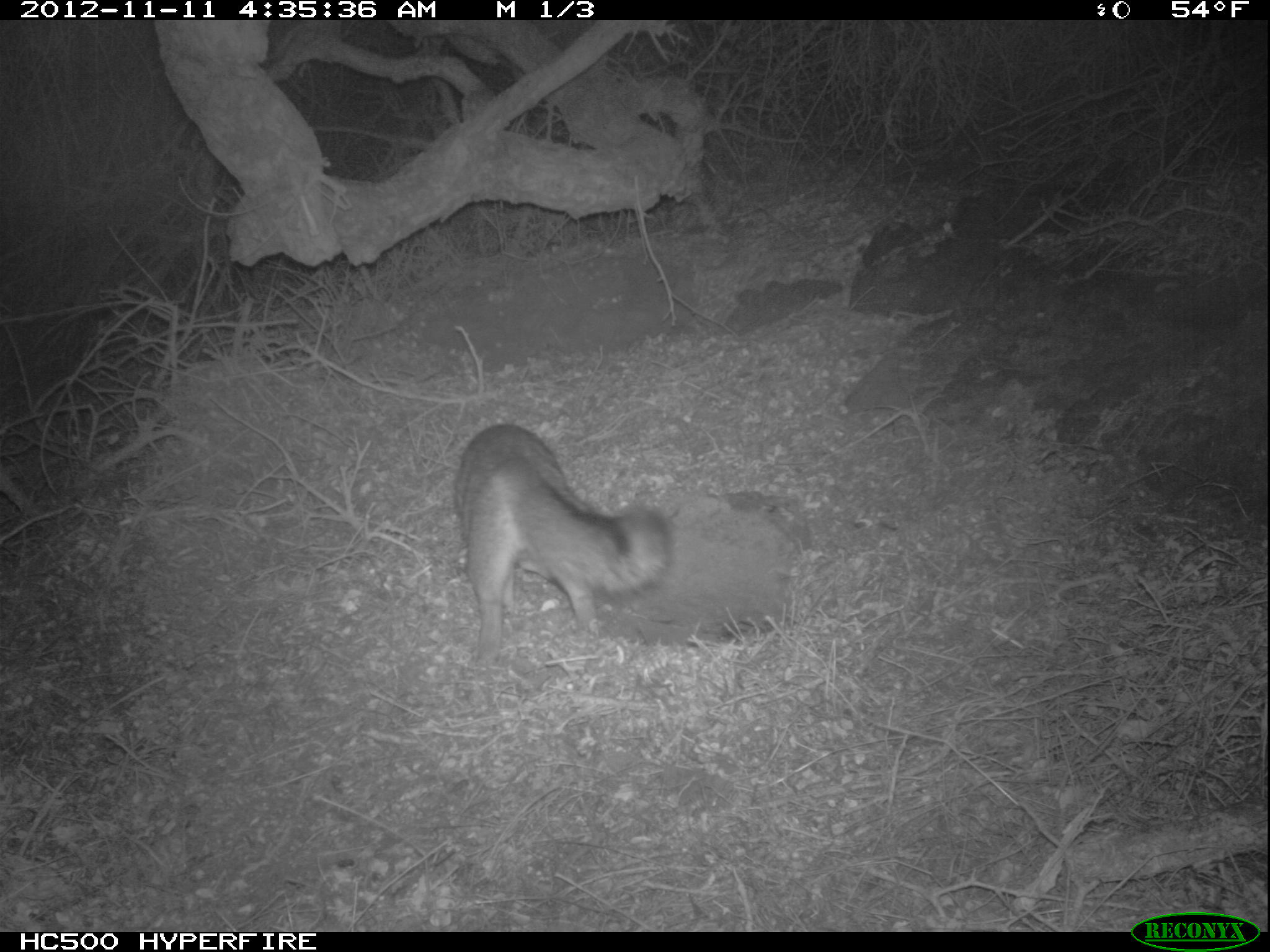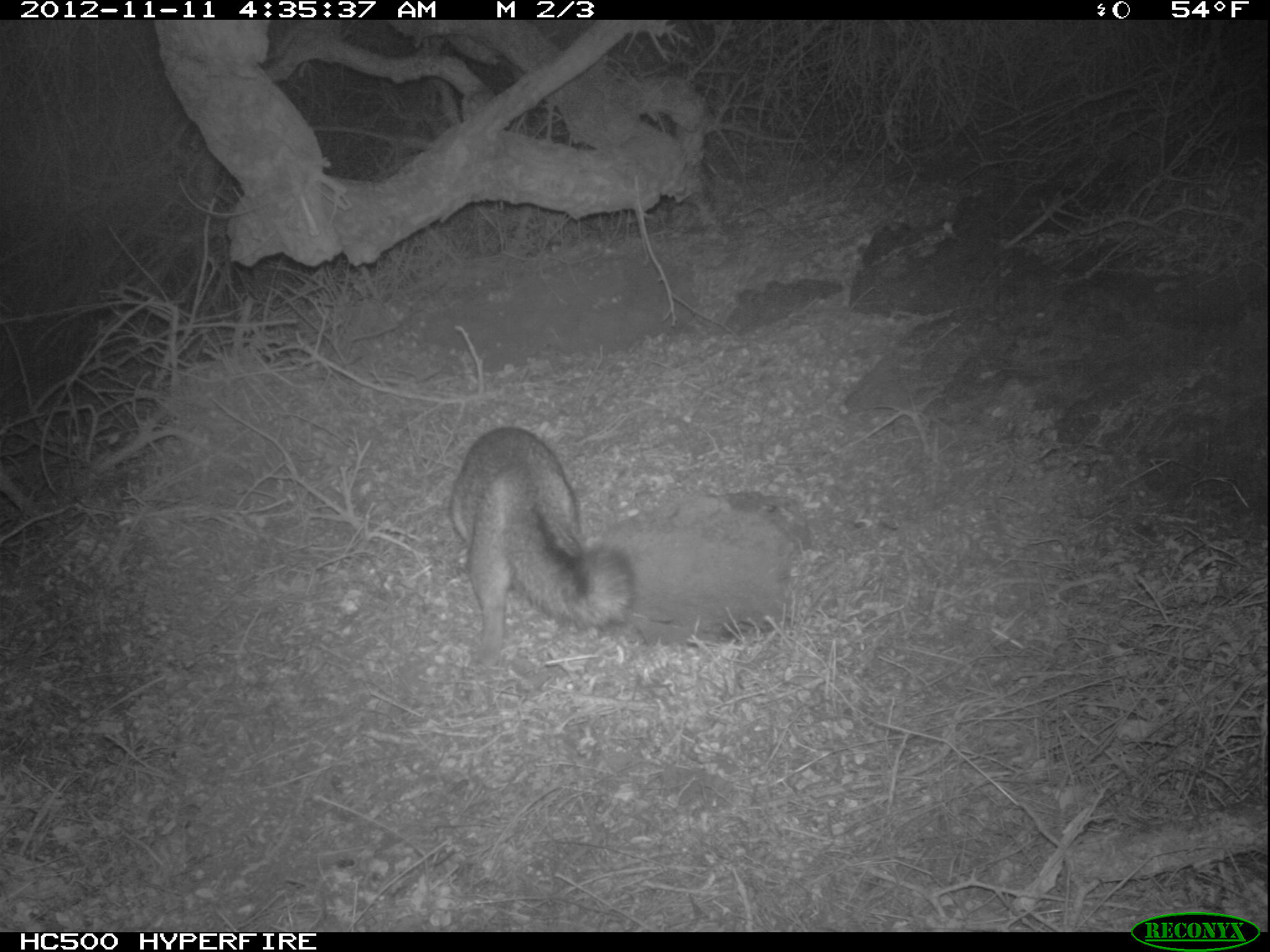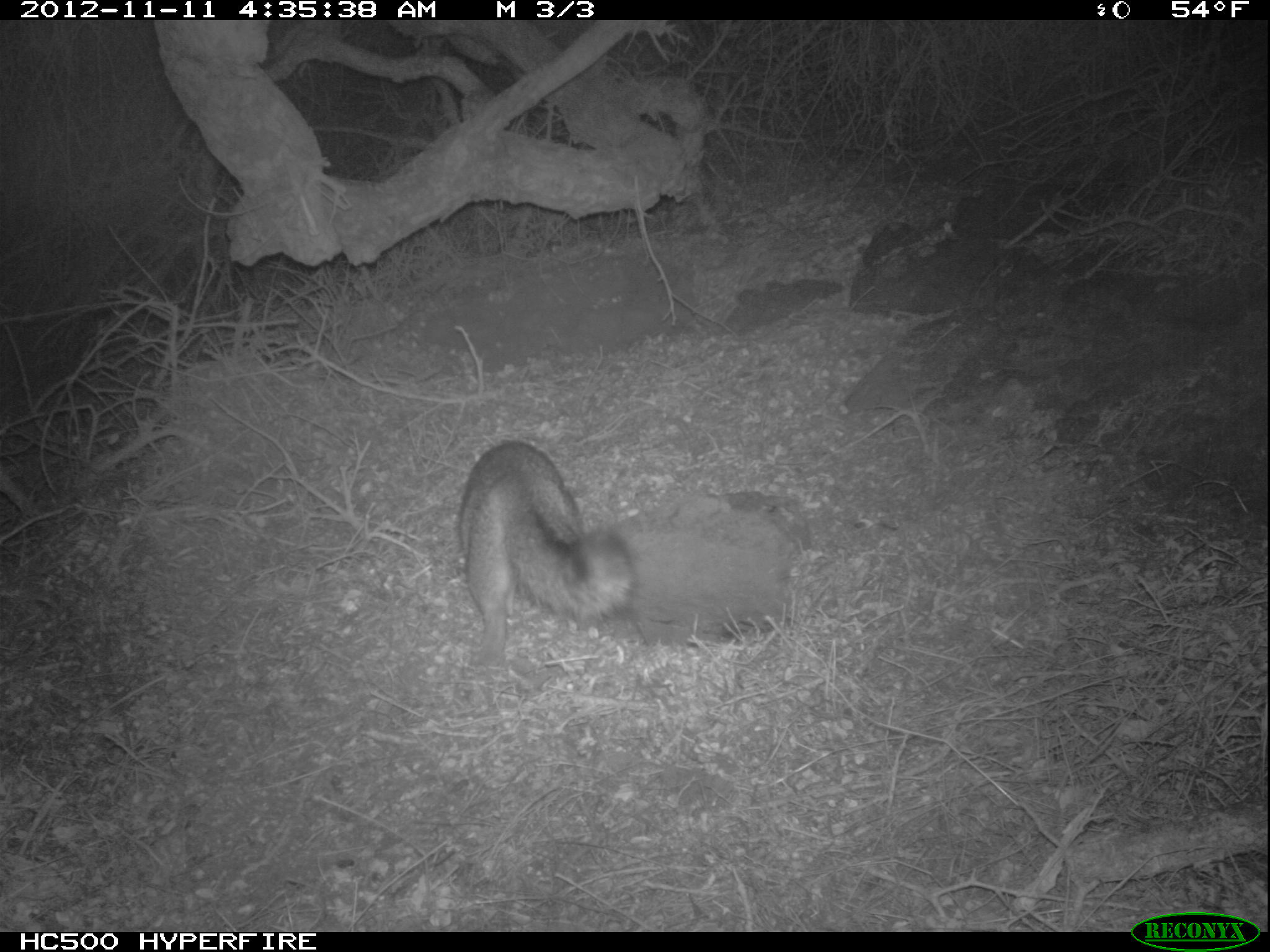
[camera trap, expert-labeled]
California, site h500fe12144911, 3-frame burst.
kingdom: Animalia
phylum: Chordata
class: Mammalia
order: Carnivora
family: Canidae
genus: Urocyon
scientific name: Urocyon littoralis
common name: island fox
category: fox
Fox (island fox) (Urocyon littoralis).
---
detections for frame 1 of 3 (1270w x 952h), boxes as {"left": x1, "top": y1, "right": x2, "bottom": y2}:
fox: {"left": 451, "top": 421, "right": 672, "bottom": 664}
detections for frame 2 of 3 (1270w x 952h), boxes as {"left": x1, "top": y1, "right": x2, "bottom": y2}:
fox: {"left": 448, "top": 426, "right": 634, "bottom": 665}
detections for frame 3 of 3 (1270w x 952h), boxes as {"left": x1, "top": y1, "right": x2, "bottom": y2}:
fox: {"left": 458, "top": 439, "right": 634, "bottom": 665}